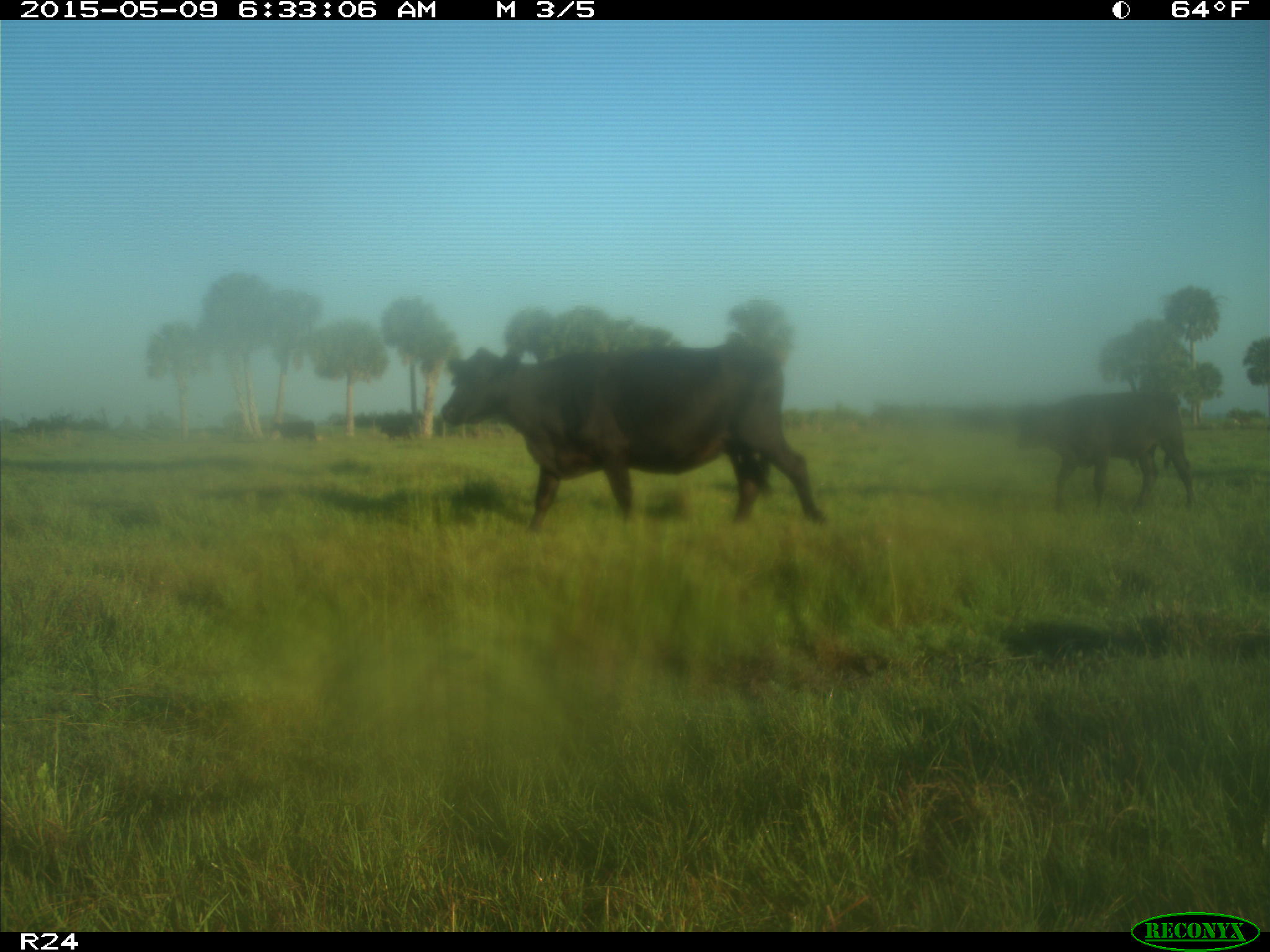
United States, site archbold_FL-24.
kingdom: Animalia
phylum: Chordata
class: Mammalia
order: Artiodactyla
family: Bovidae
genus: Bos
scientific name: Bos taurus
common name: domestic cow